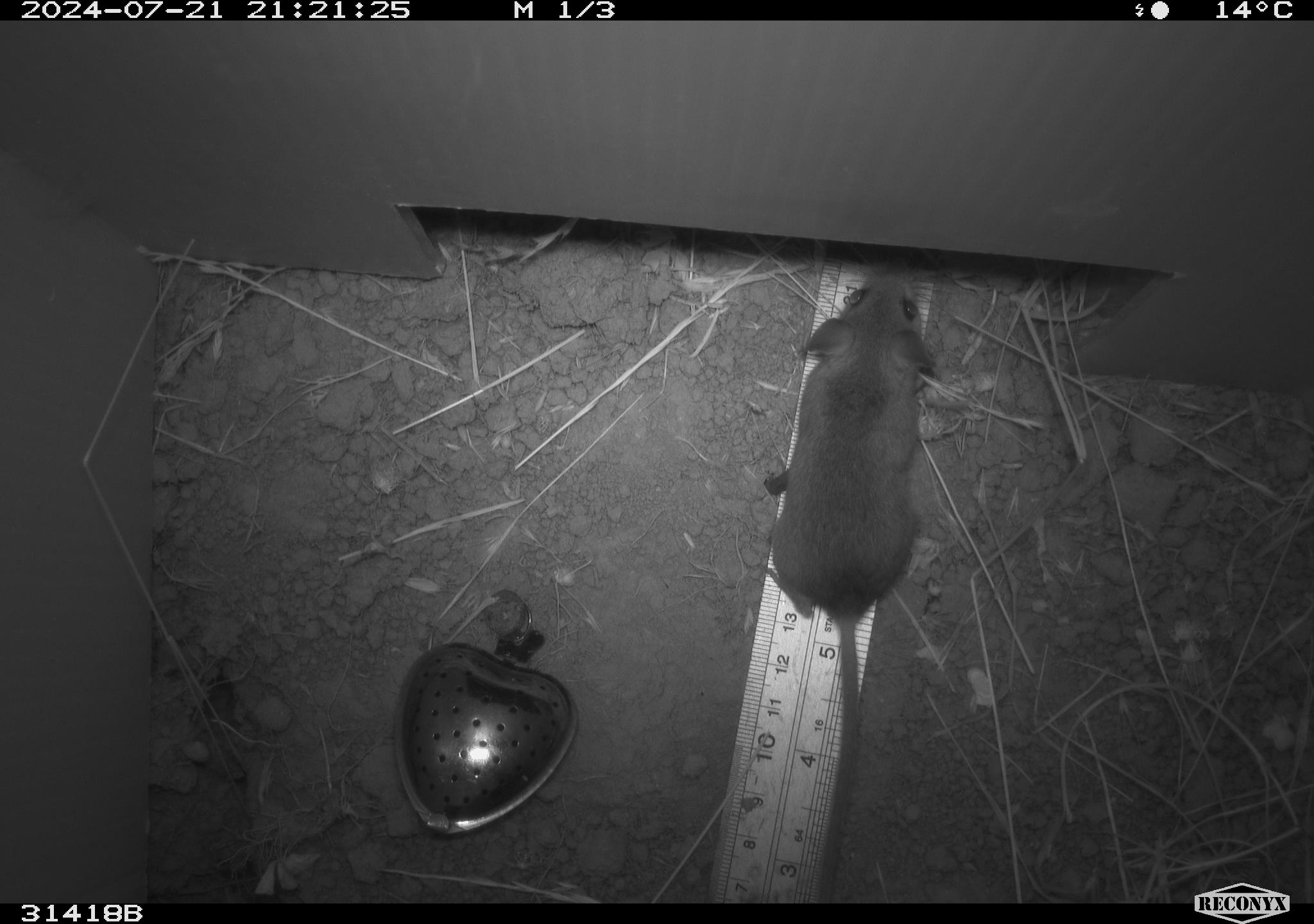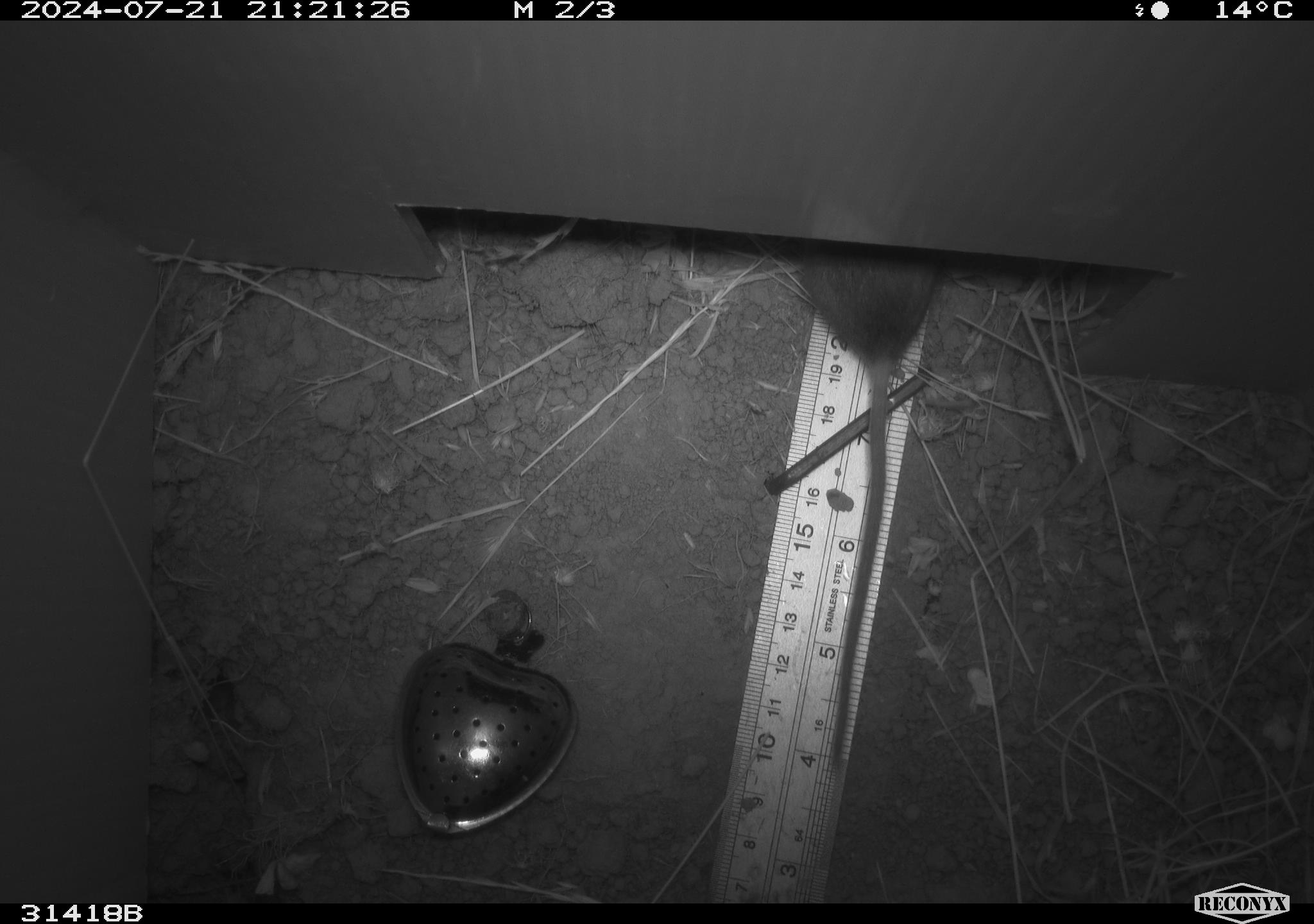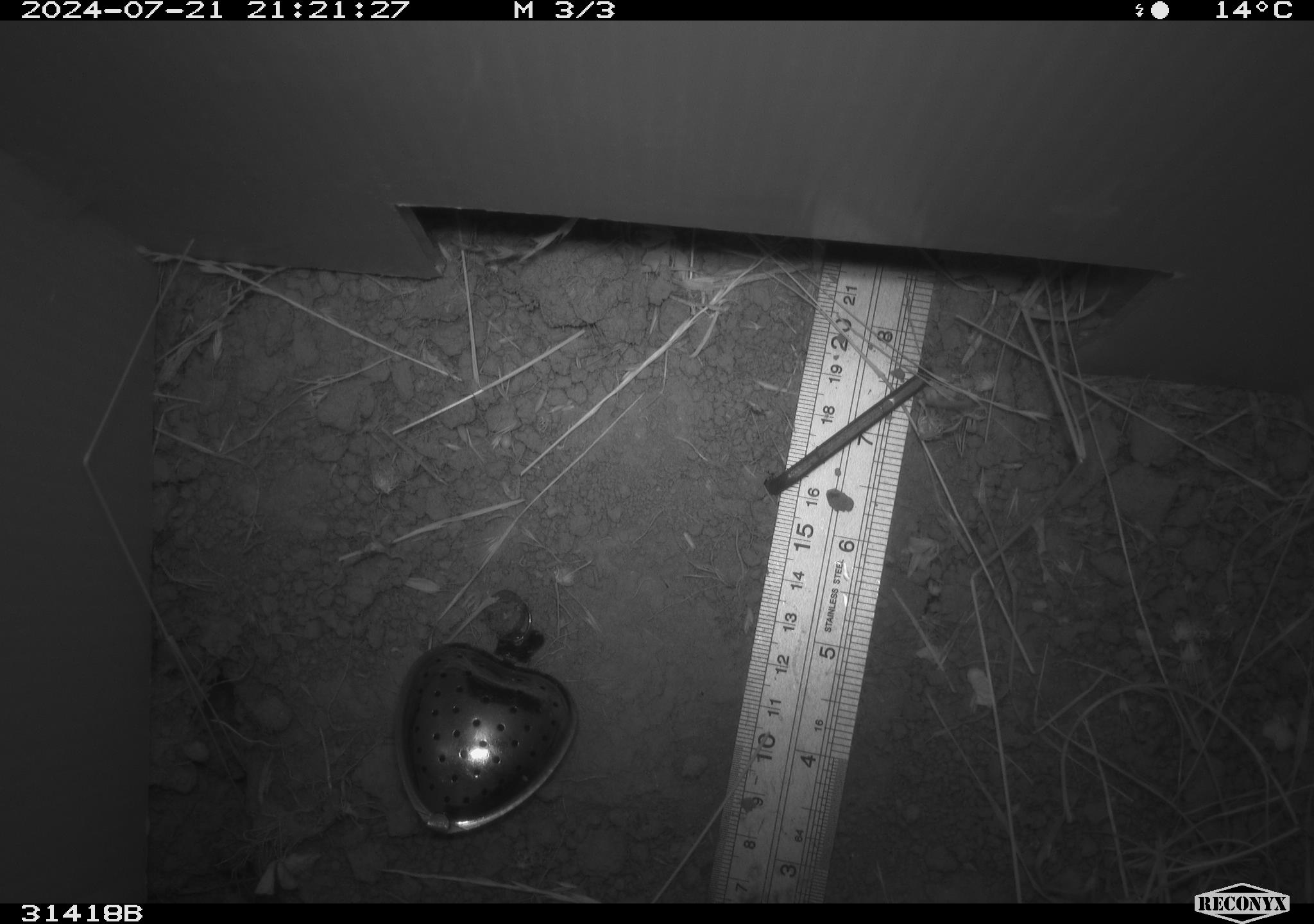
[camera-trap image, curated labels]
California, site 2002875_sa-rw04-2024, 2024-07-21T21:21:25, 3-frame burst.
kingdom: Animalia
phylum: Chordata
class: Mammalia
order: Rodentia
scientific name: Rodentia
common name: mouse species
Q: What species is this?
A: Mouse species (Rodentia).